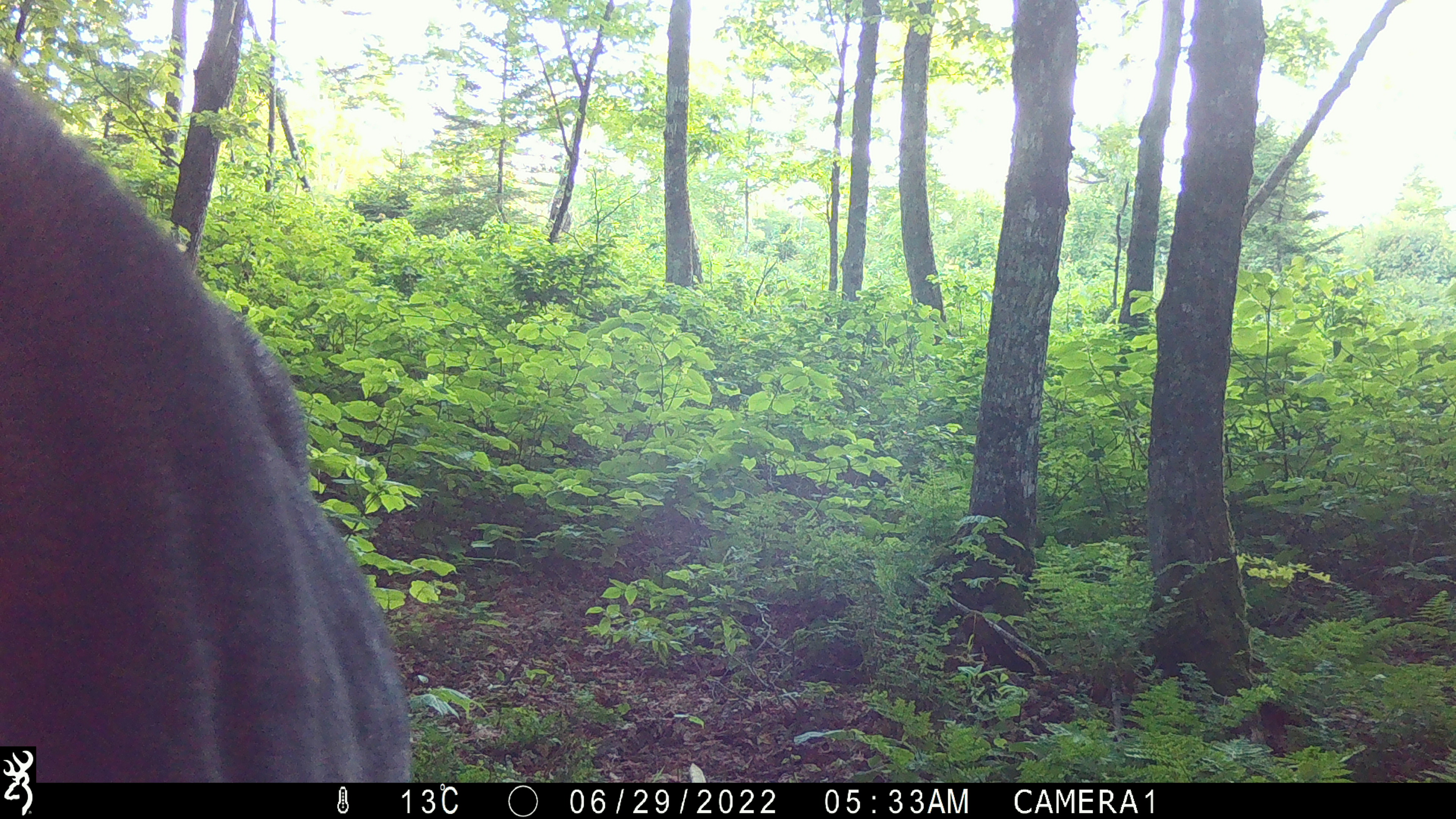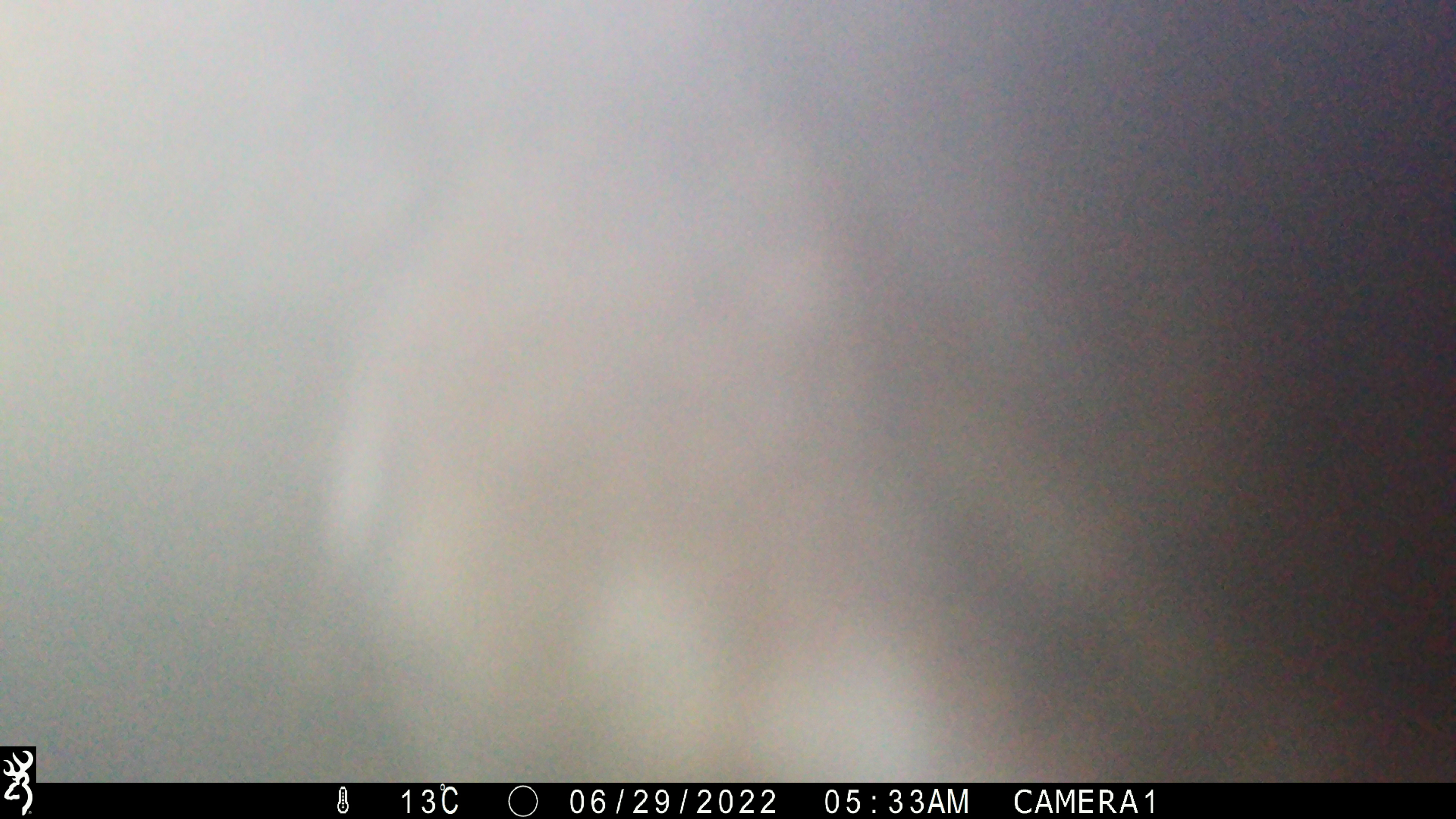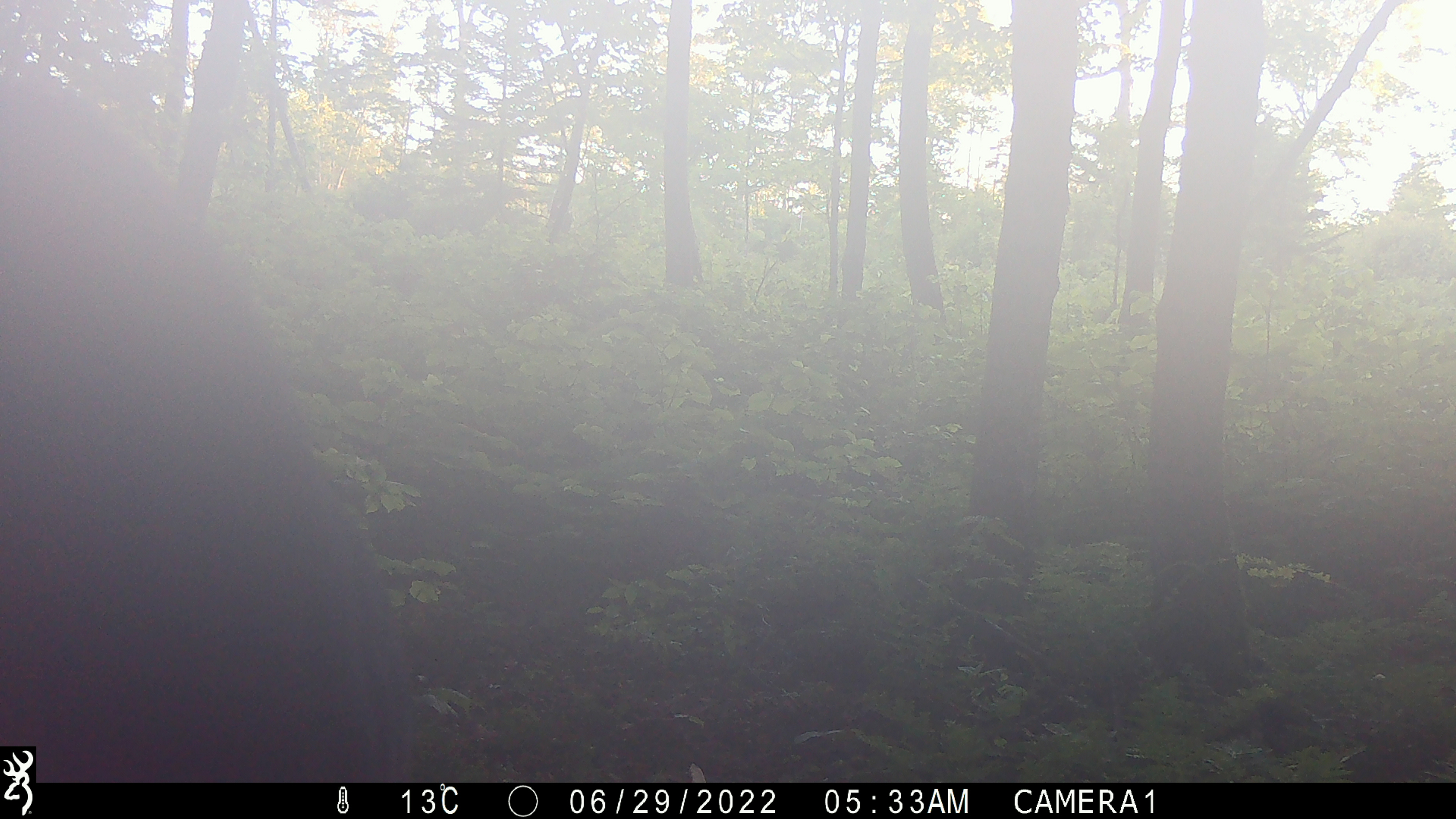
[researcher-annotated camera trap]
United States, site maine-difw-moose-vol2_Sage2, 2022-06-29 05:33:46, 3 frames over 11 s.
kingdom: Animalia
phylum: Chordata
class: Mammalia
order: Artiodactyla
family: Cervidae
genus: Alces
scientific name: Alces alces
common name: moose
Moose (Alces alces).